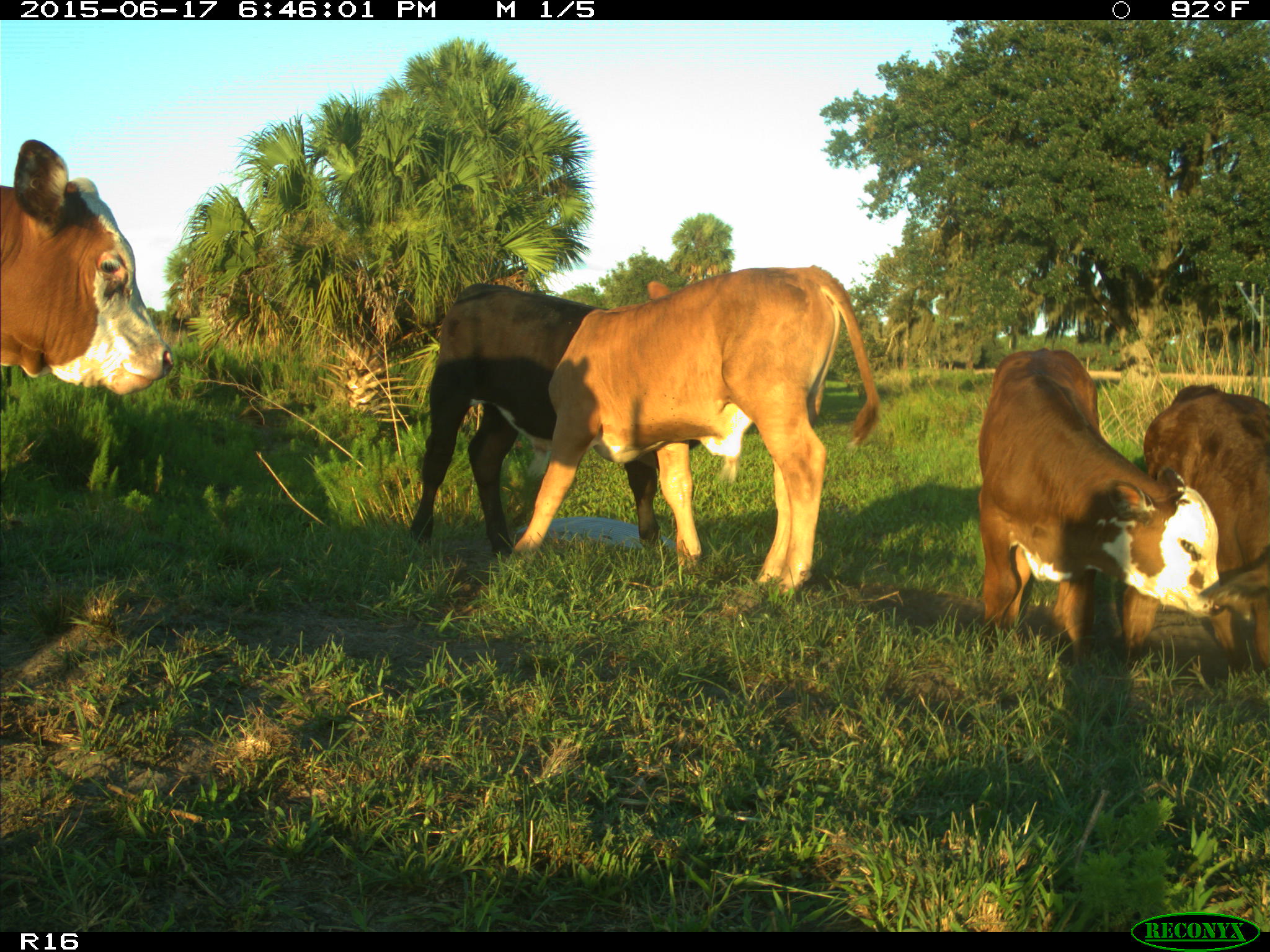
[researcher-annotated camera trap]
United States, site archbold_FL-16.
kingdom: Animalia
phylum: Chordata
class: Mammalia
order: Artiodactyla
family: Bovidae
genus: Bos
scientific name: Bos taurus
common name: domestic cow